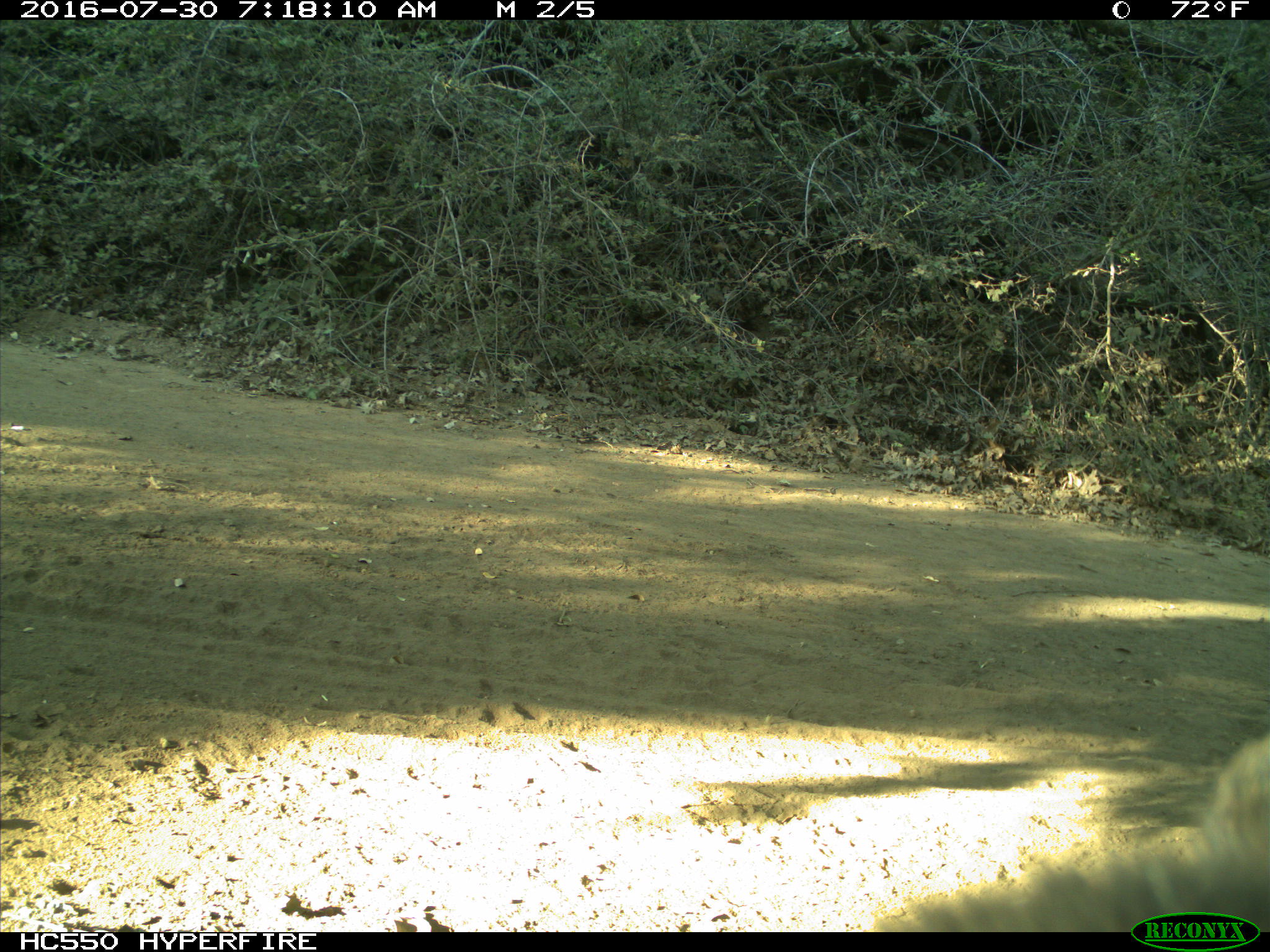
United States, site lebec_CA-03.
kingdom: Animalia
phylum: Chordata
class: Mammalia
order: Carnivora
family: Ursidae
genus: Ursus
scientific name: Ursus americanus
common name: american black bear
Ursus americanus (american black bear).